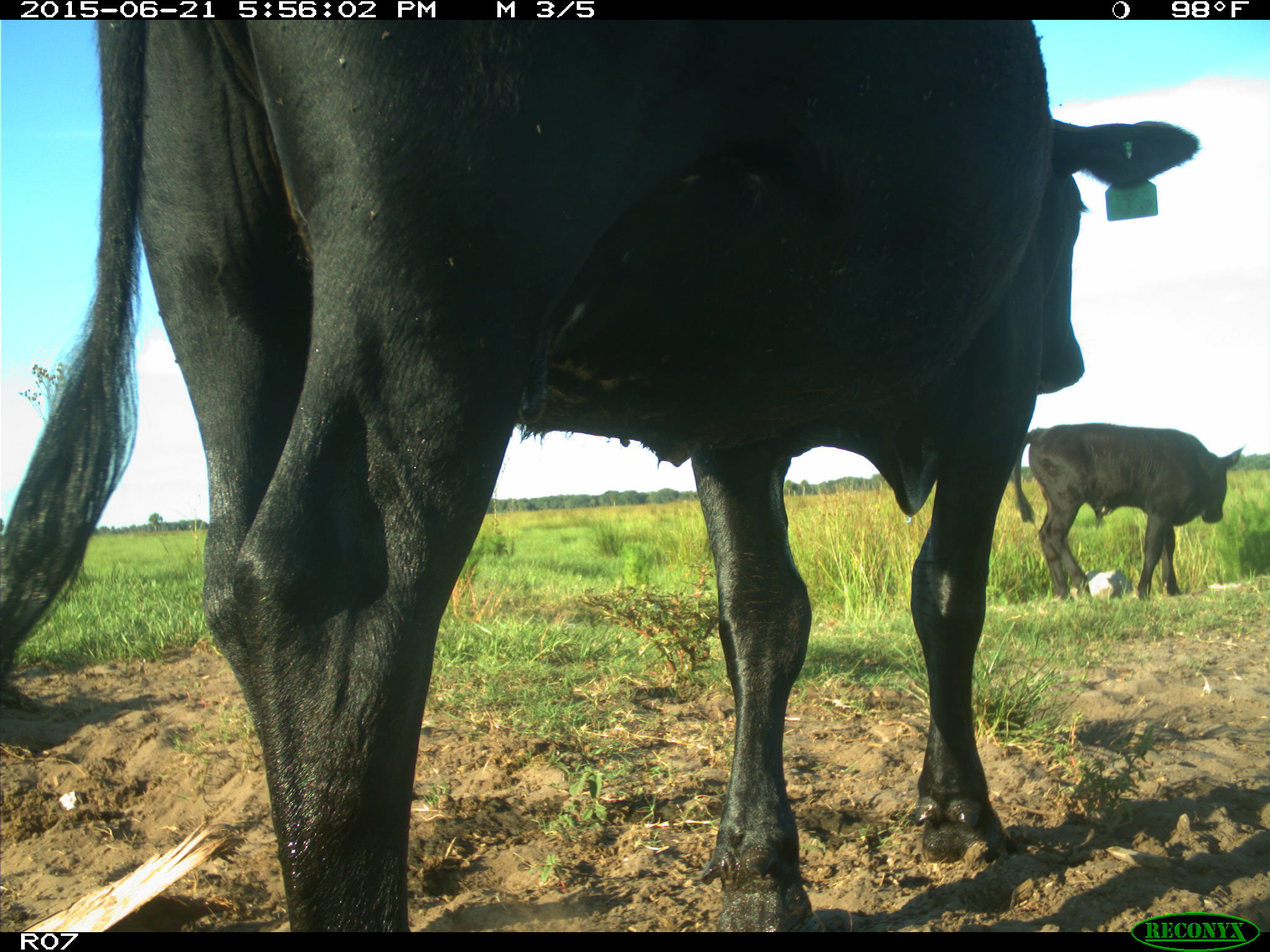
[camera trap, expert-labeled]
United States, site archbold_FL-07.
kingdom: Animalia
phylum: Chordata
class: Mammalia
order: Artiodactyla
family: Bovidae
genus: Bos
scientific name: Bos taurus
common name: domestic cow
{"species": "Bos taurus (domestic cow)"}